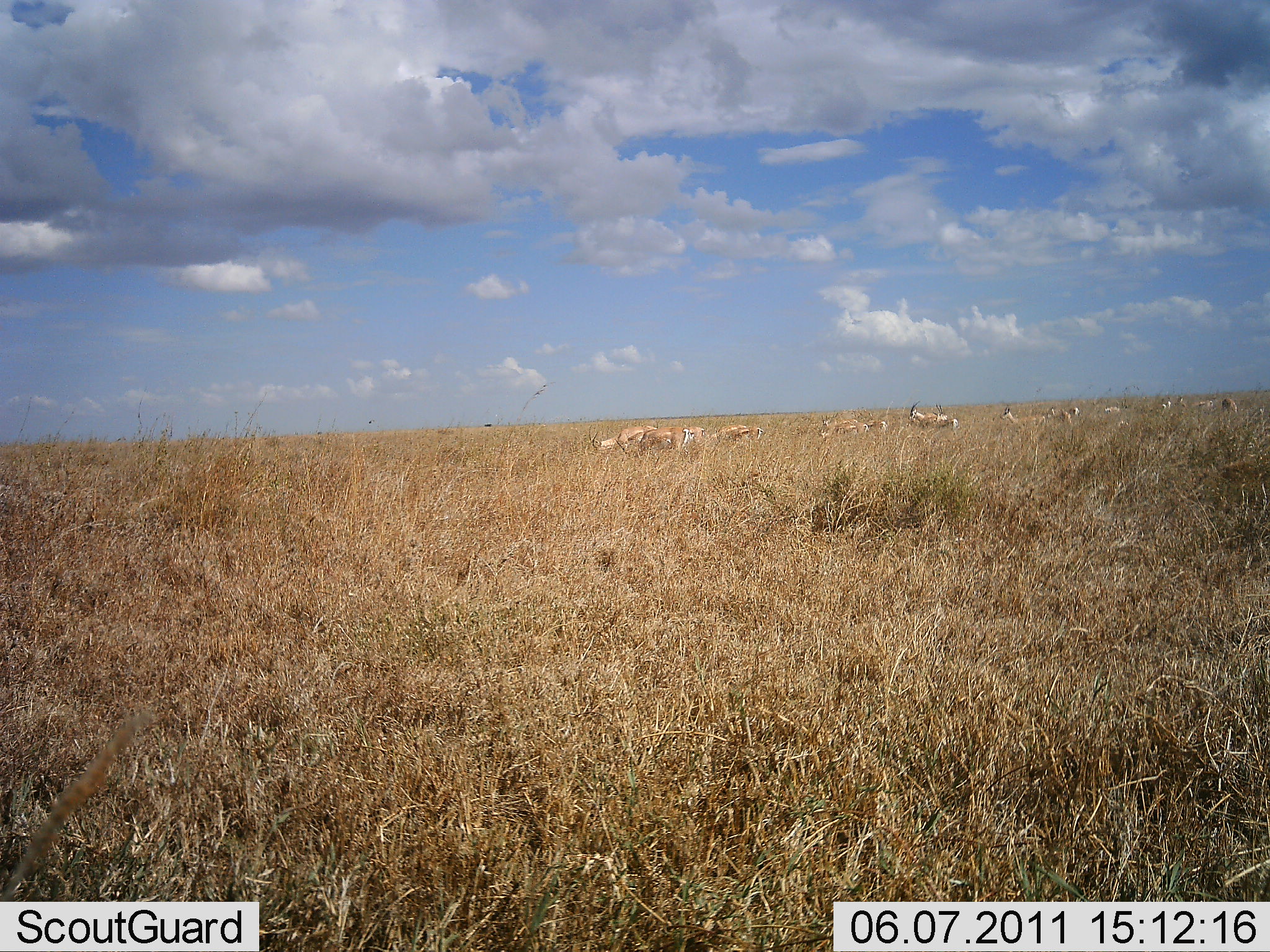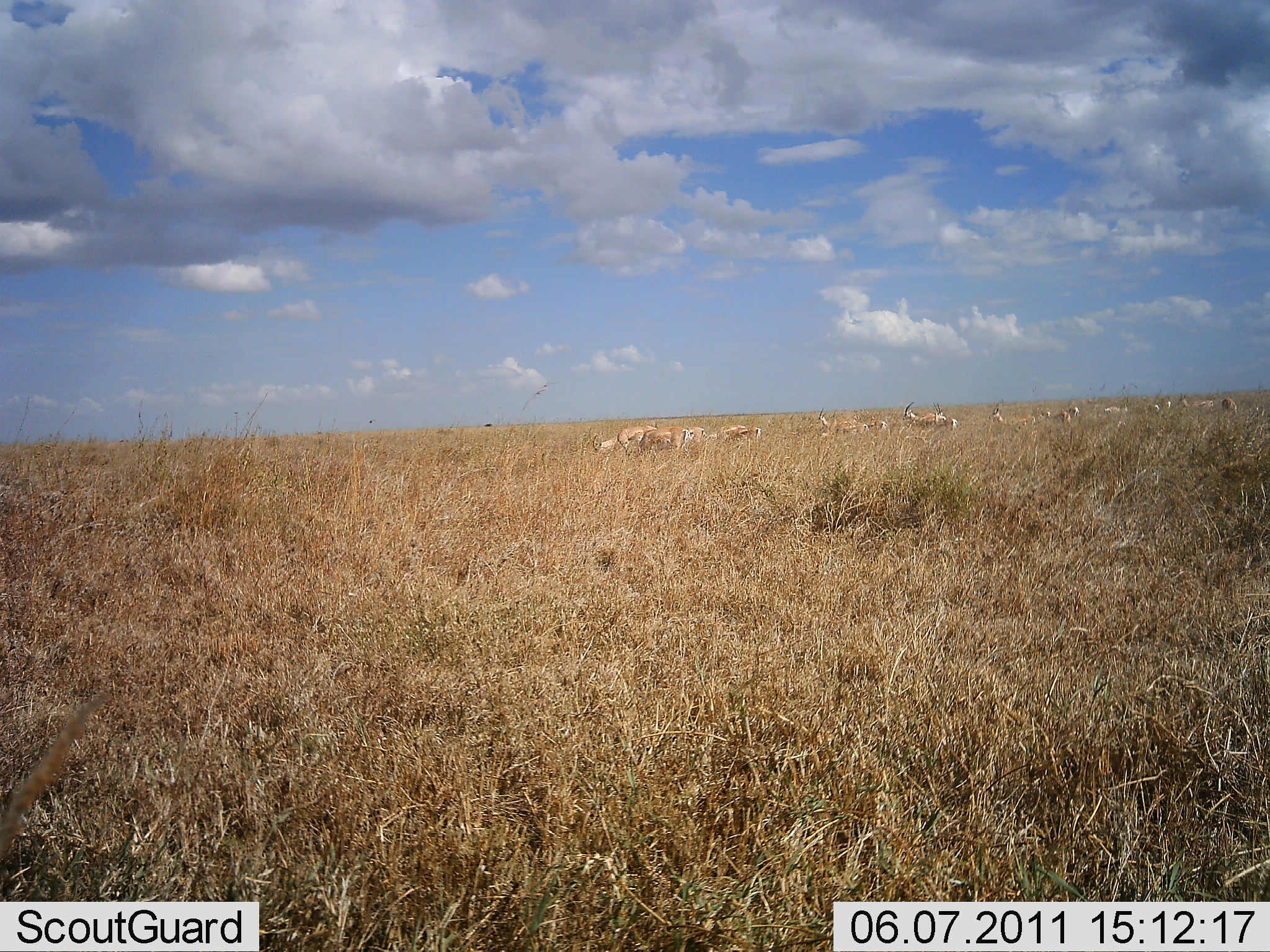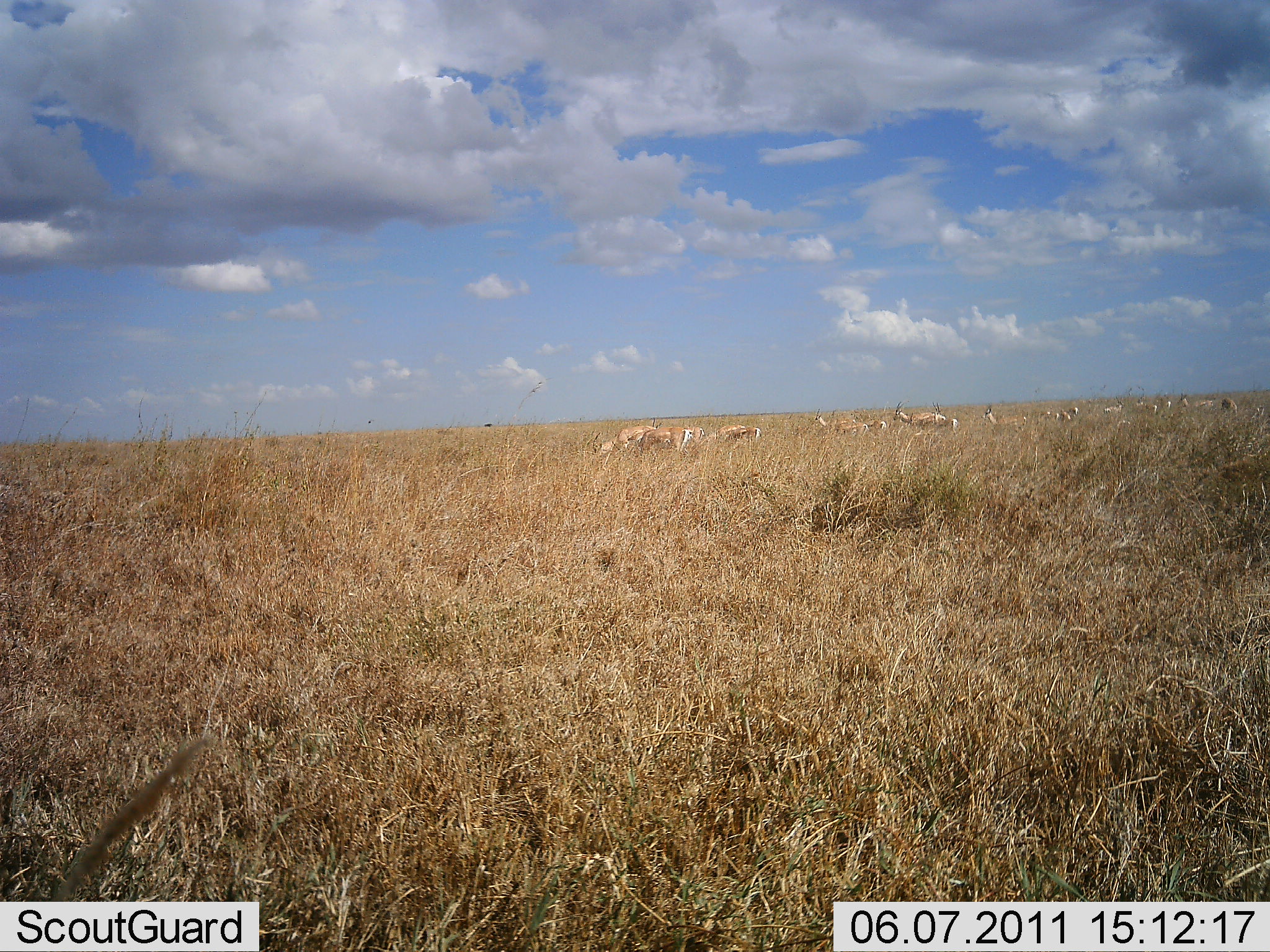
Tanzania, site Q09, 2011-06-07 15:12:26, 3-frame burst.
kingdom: Animalia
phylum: Chordata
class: Mammalia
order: Artiodactyla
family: Bovidae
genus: Nanger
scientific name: Nanger granti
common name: grant's gazelle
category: gazellegrants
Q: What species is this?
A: Gazellegrants (grant's gazelle) (Nanger granti).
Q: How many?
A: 11-50.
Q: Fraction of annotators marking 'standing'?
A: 53%.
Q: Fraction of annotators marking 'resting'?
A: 0%.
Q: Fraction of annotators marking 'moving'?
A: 7%.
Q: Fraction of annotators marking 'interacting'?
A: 7%.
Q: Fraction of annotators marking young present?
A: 0%.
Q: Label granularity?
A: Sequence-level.